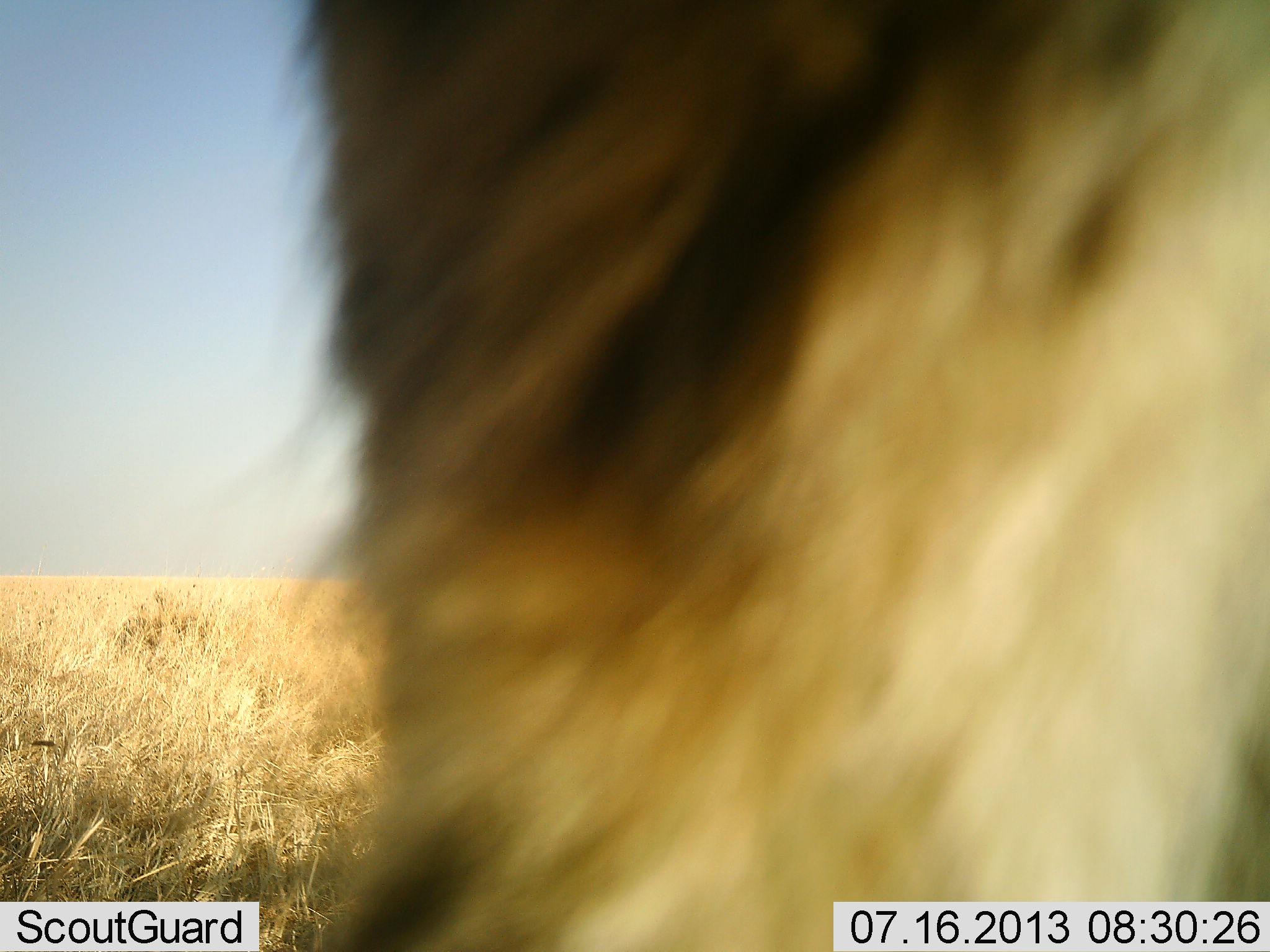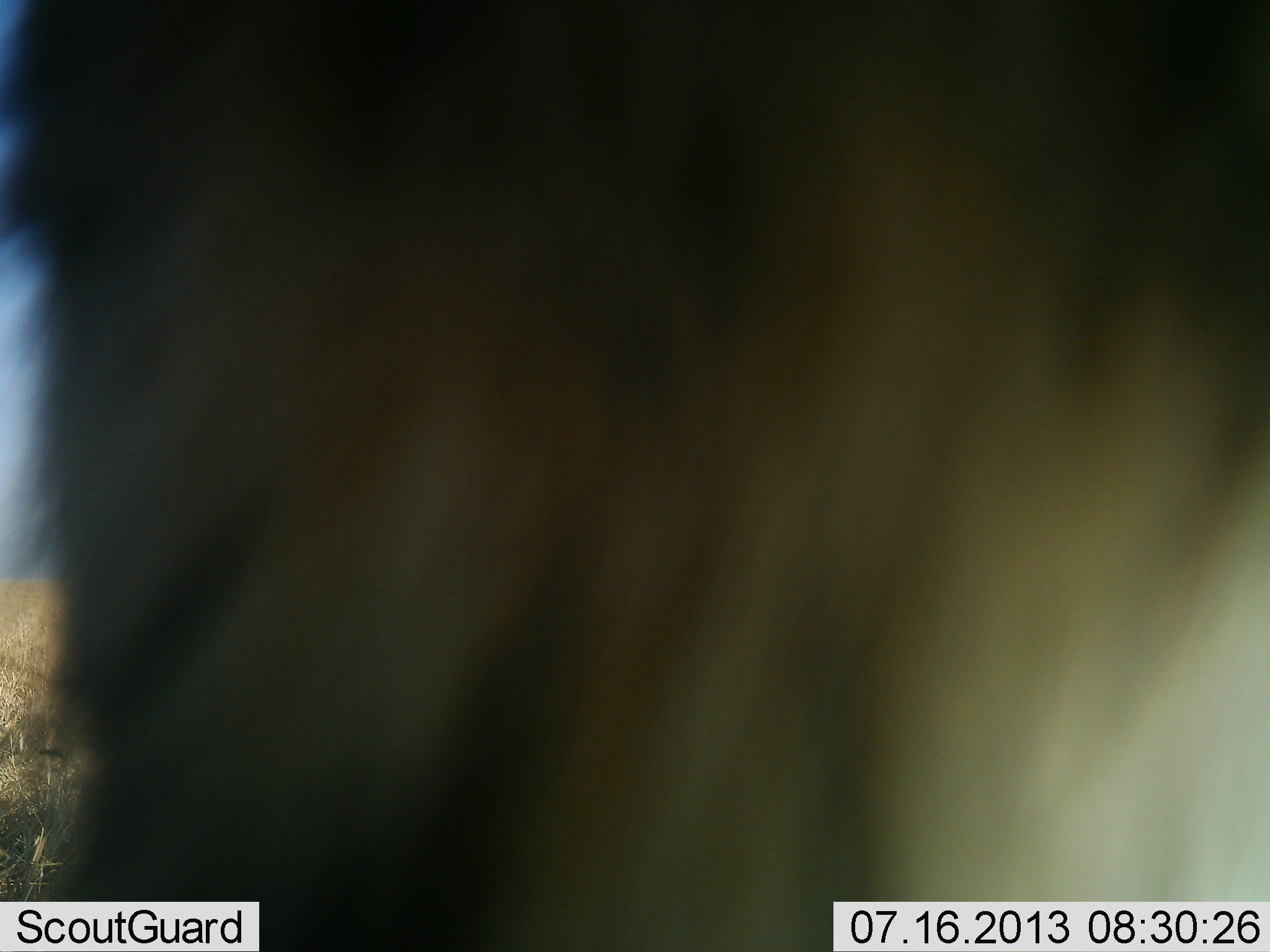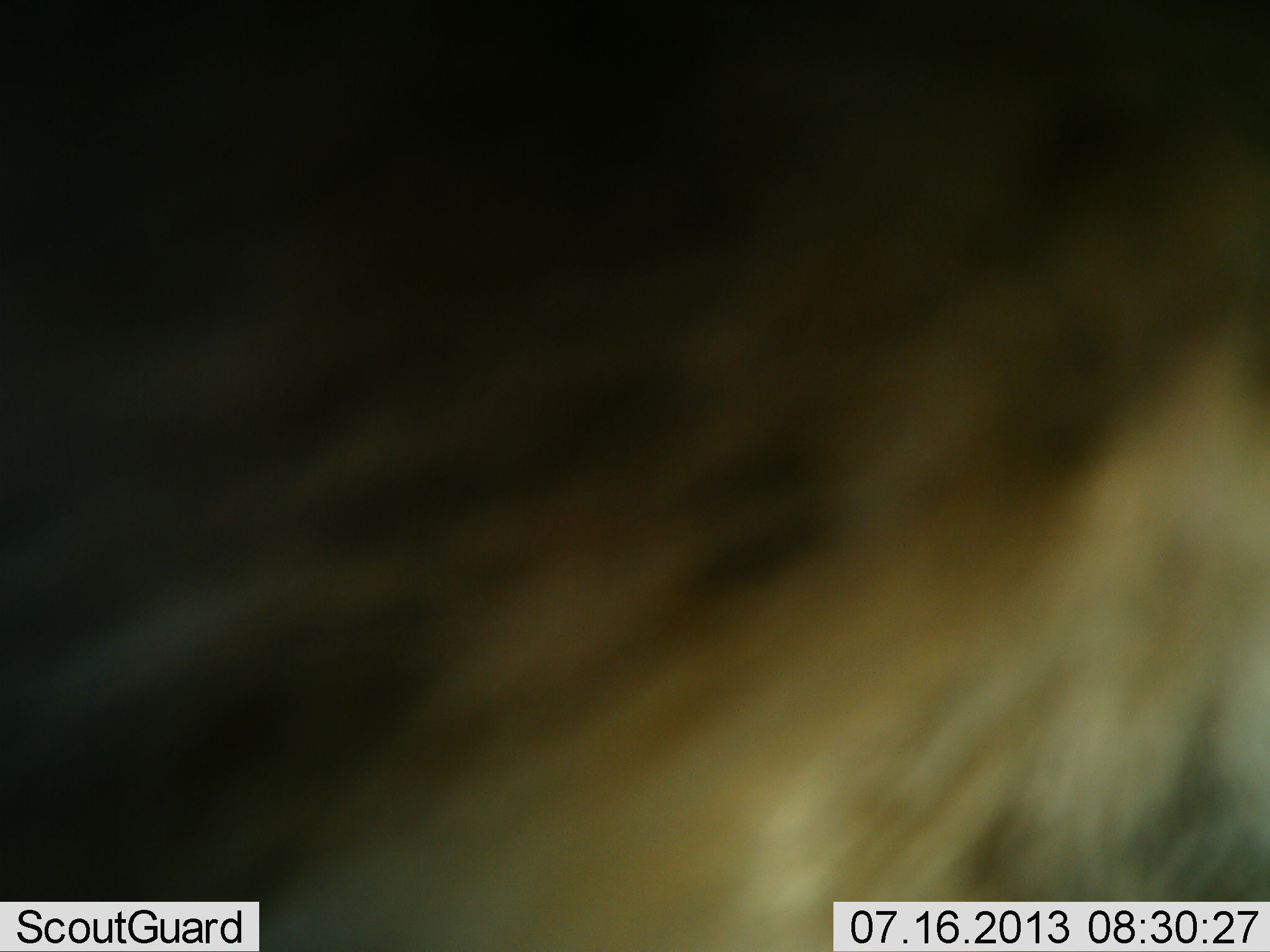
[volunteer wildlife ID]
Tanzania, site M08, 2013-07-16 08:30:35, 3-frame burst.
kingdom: Animalia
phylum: Chordata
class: Mammalia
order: Carnivora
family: Felidae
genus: Panthera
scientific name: Panthera leo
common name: lion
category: lionmale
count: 1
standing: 33%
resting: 17%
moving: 33%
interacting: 17%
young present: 0%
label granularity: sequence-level